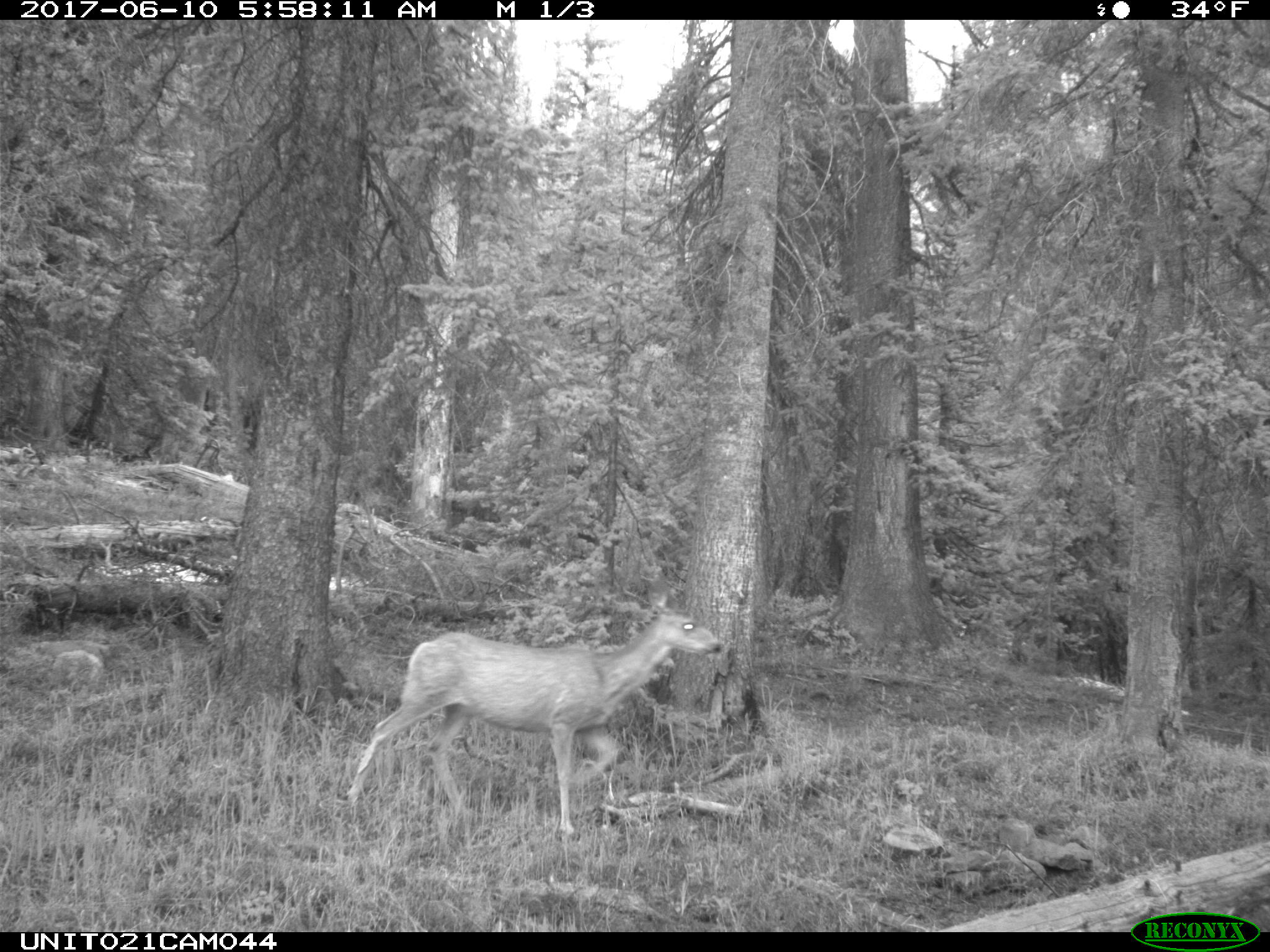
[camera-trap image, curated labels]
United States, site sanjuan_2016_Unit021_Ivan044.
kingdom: Animalia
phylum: Chordata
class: Mammalia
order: Artiodactyla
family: Cervidae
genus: Odocoileus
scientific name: Odocoileus hemionus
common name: mule deer